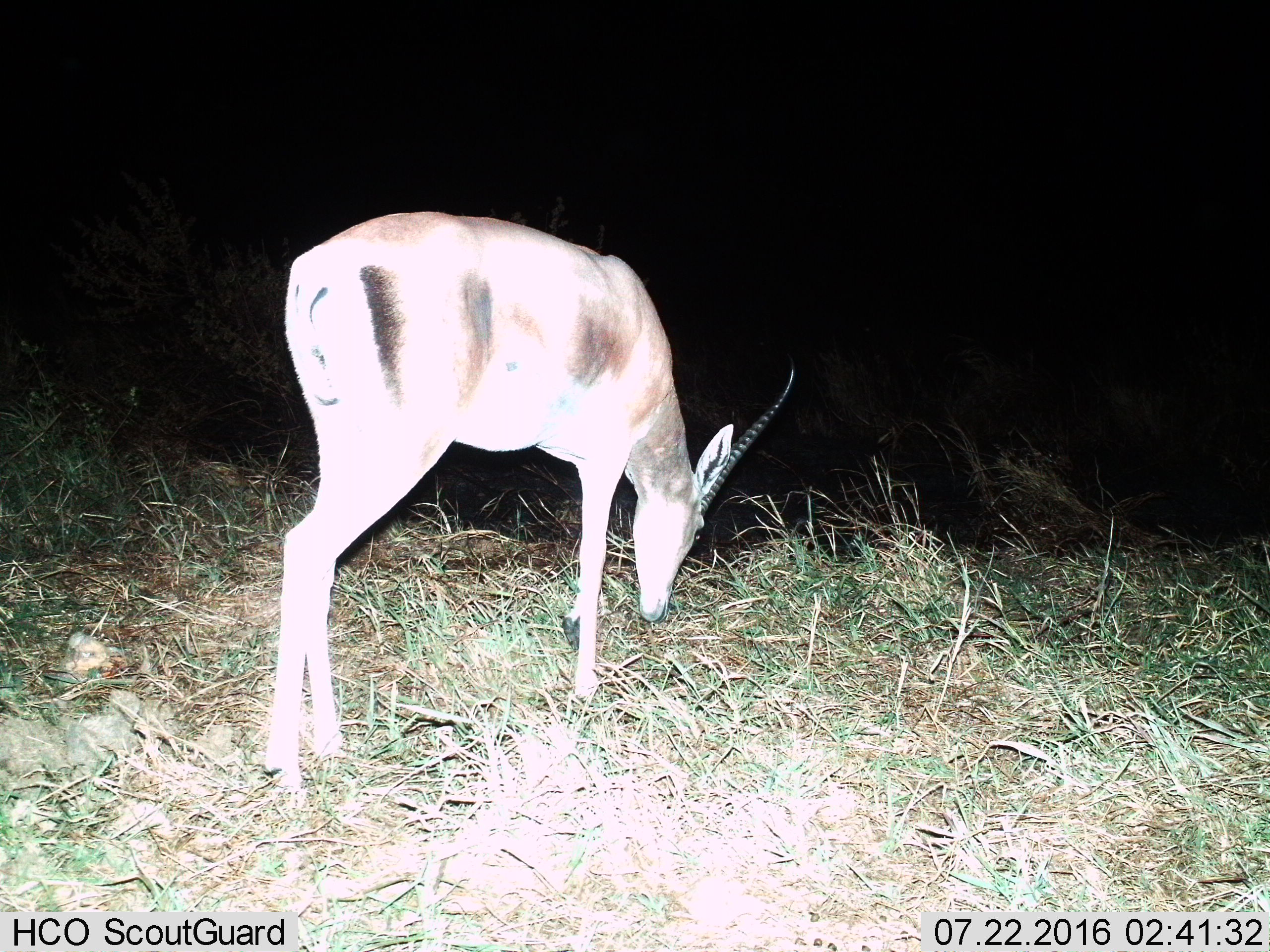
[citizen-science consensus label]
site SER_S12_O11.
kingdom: Animalia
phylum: Chordata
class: Mammalia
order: Artiodactyla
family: Bovidae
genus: Nanger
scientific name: Nanger granti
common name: grant's gazelle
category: gazellegrants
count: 1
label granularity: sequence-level